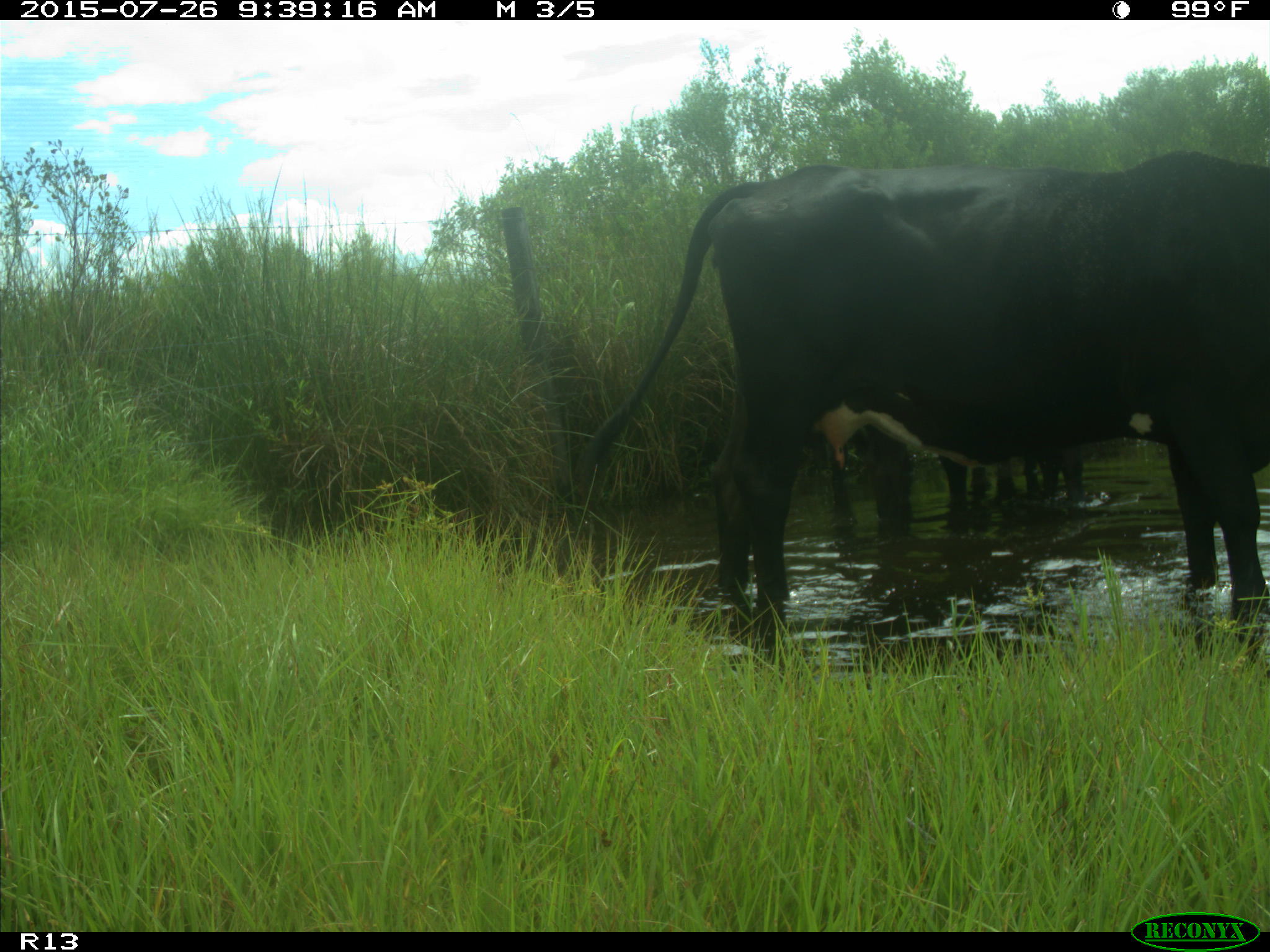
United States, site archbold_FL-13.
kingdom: Animalia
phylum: Chordata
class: Mammalia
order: Artiodactyla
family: Bovidae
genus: Bos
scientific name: Bos taurus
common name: domestic cow